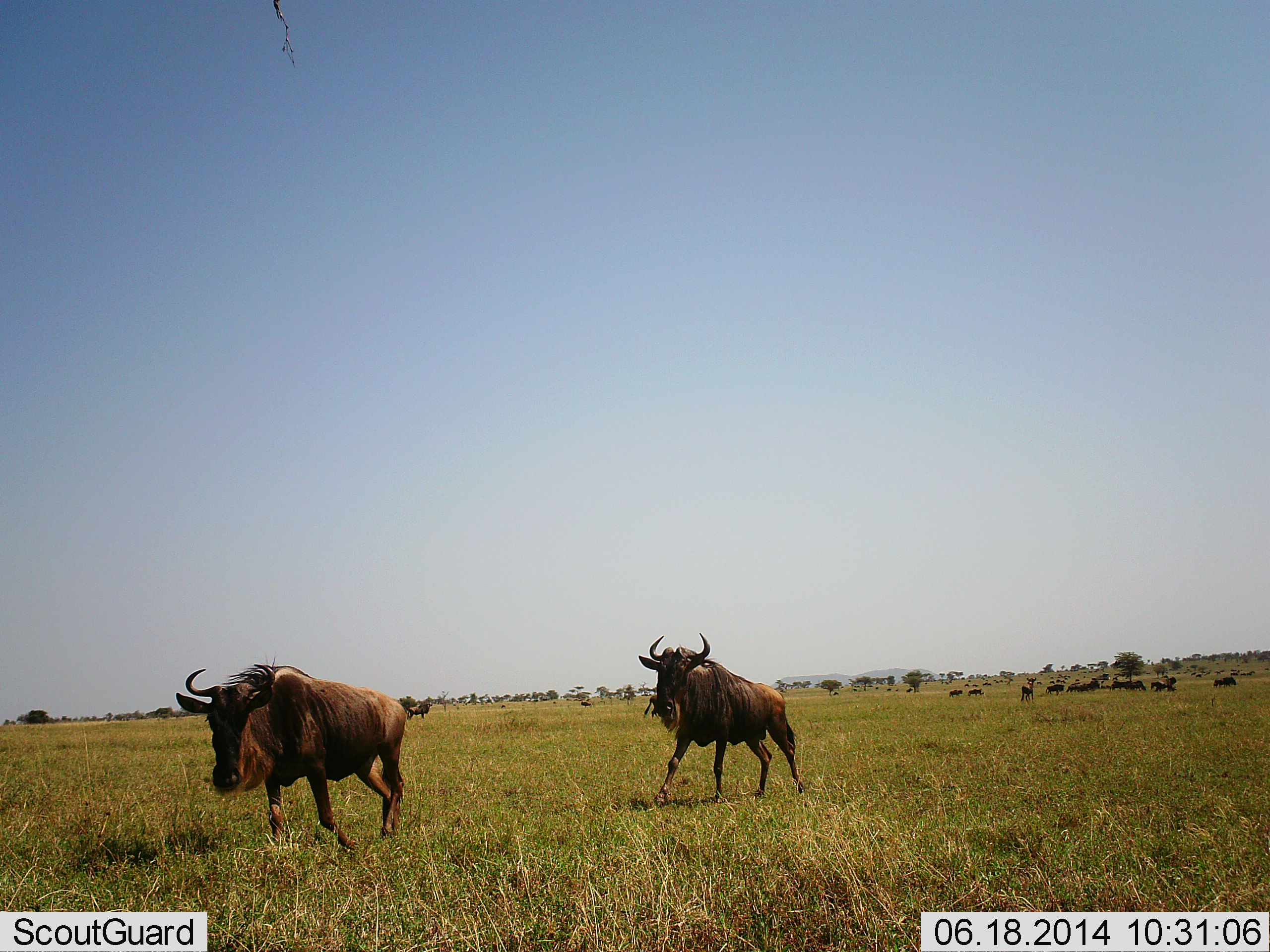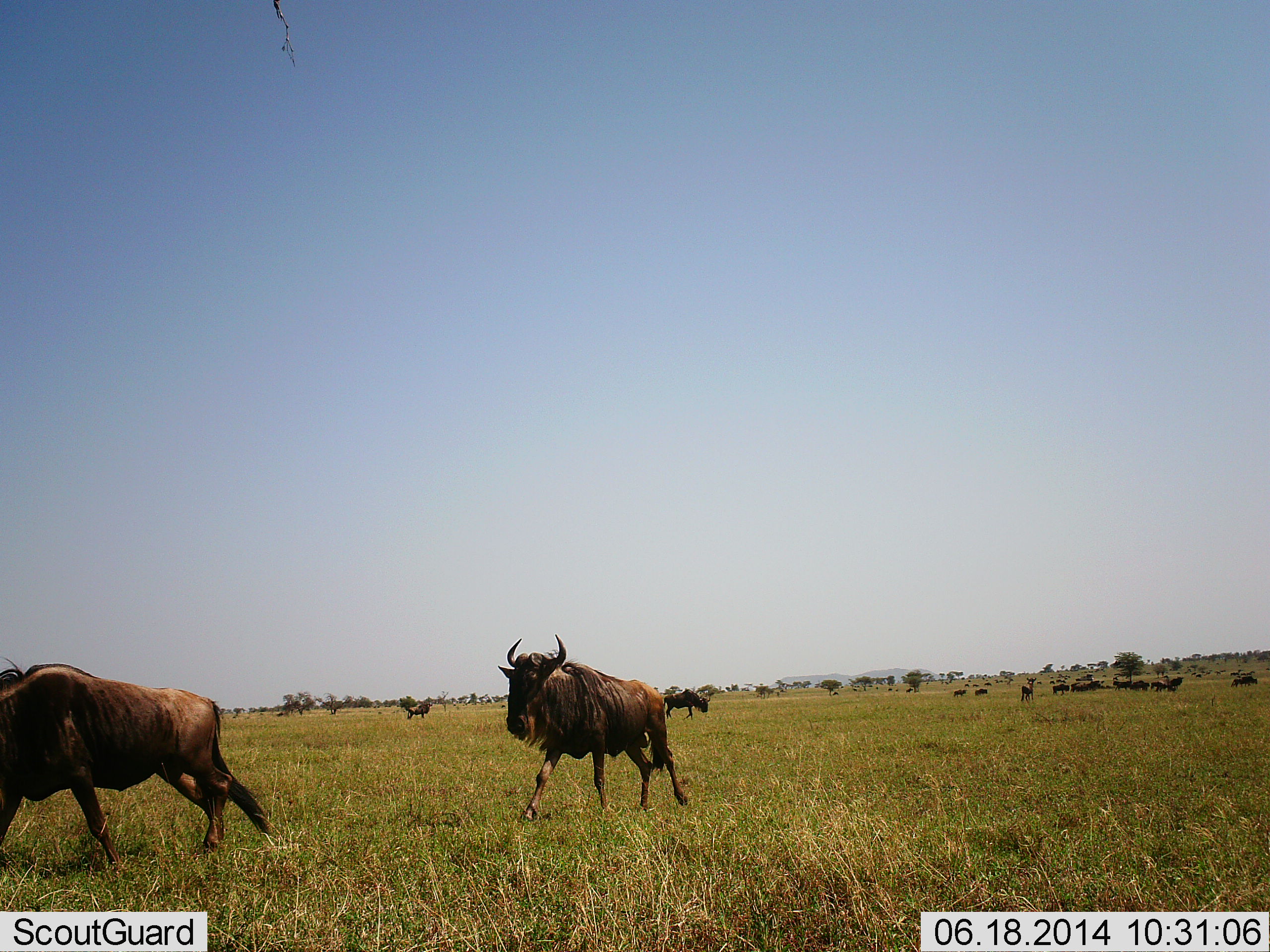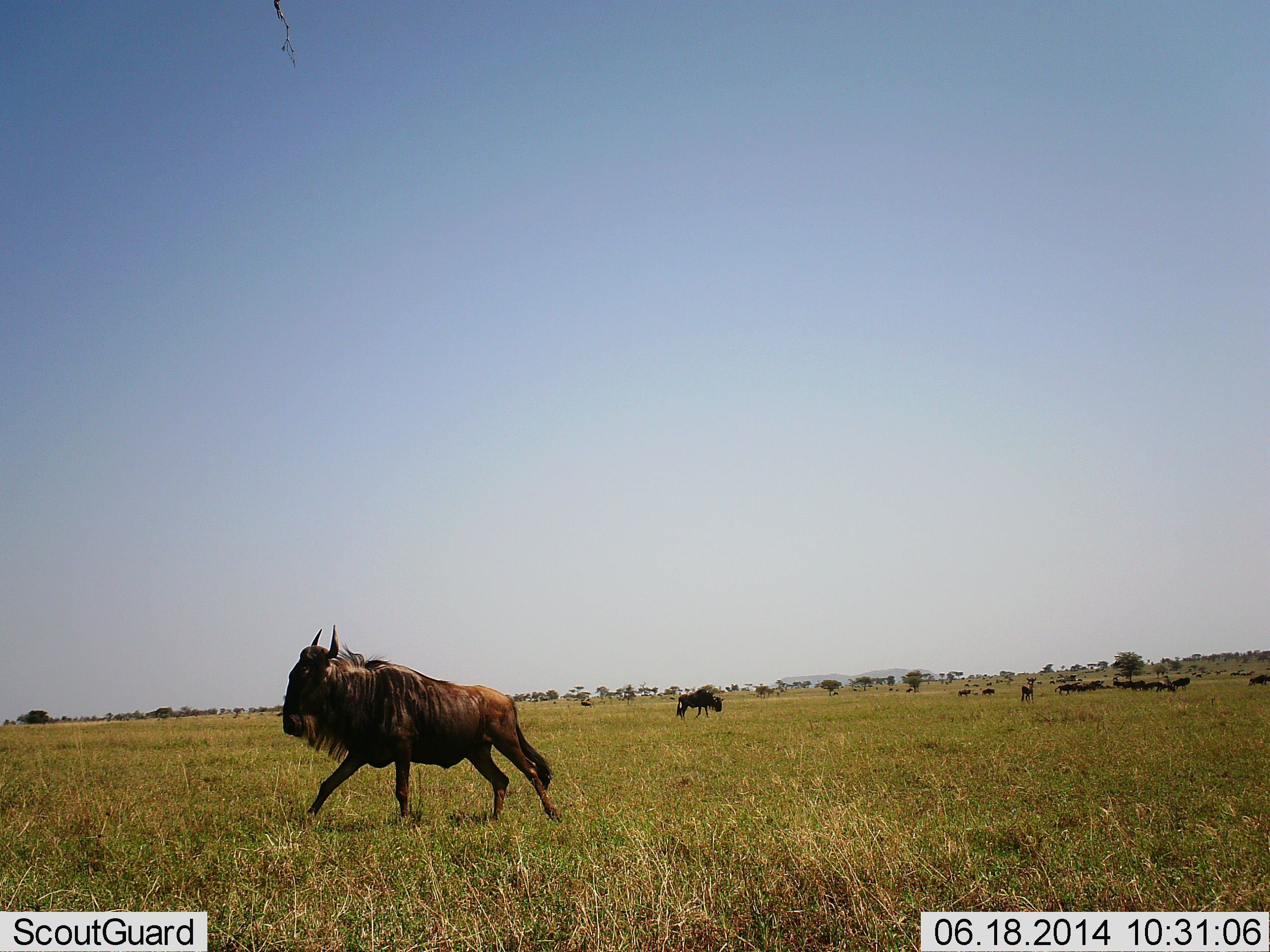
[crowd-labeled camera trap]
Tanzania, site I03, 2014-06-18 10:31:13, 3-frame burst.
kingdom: Animalia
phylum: Chordata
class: Mammalia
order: Artiodactyla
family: Bovidae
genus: Connochaetes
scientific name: Connochaetes taurinus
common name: blue wildebeest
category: wildebeest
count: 11-50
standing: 40%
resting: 0%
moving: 100%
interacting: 0%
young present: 0%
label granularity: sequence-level